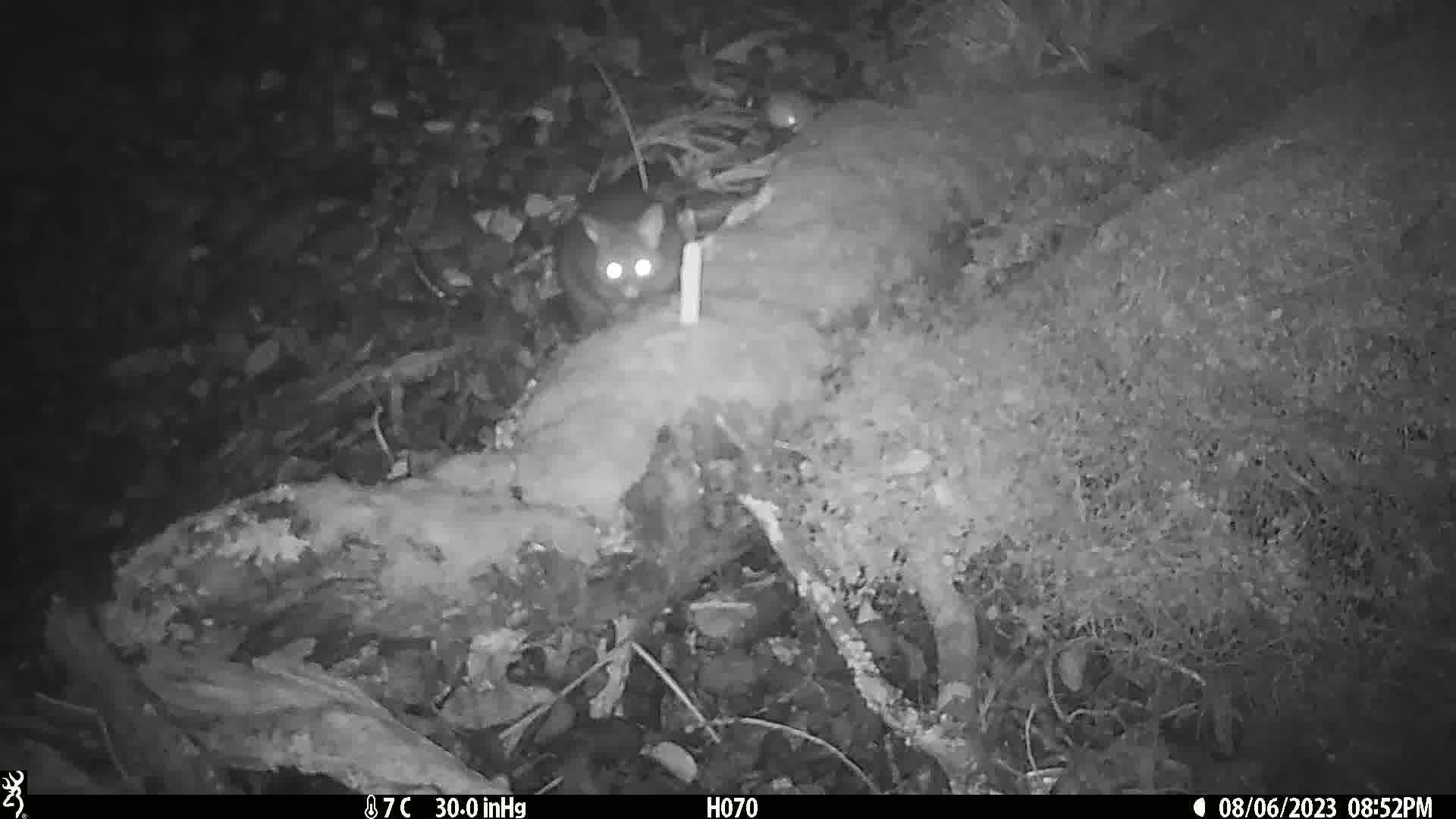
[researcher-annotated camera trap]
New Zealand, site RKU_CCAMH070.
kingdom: Animalia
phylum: Chordata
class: Mammalia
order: Diprotodontia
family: Phalangeridae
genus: Trichosurus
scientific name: Trichosurus vulpecula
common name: common brushtail possum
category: possum